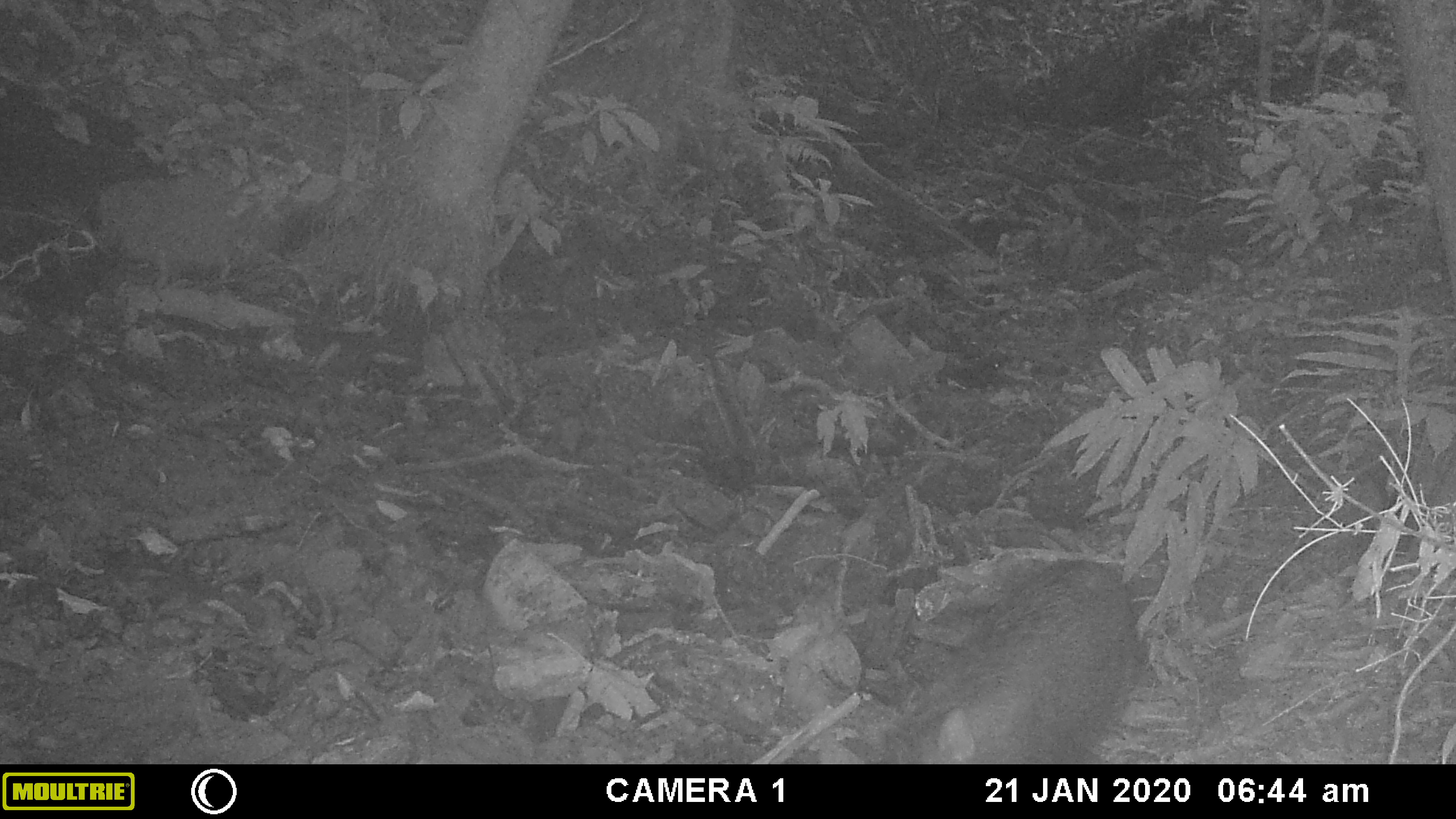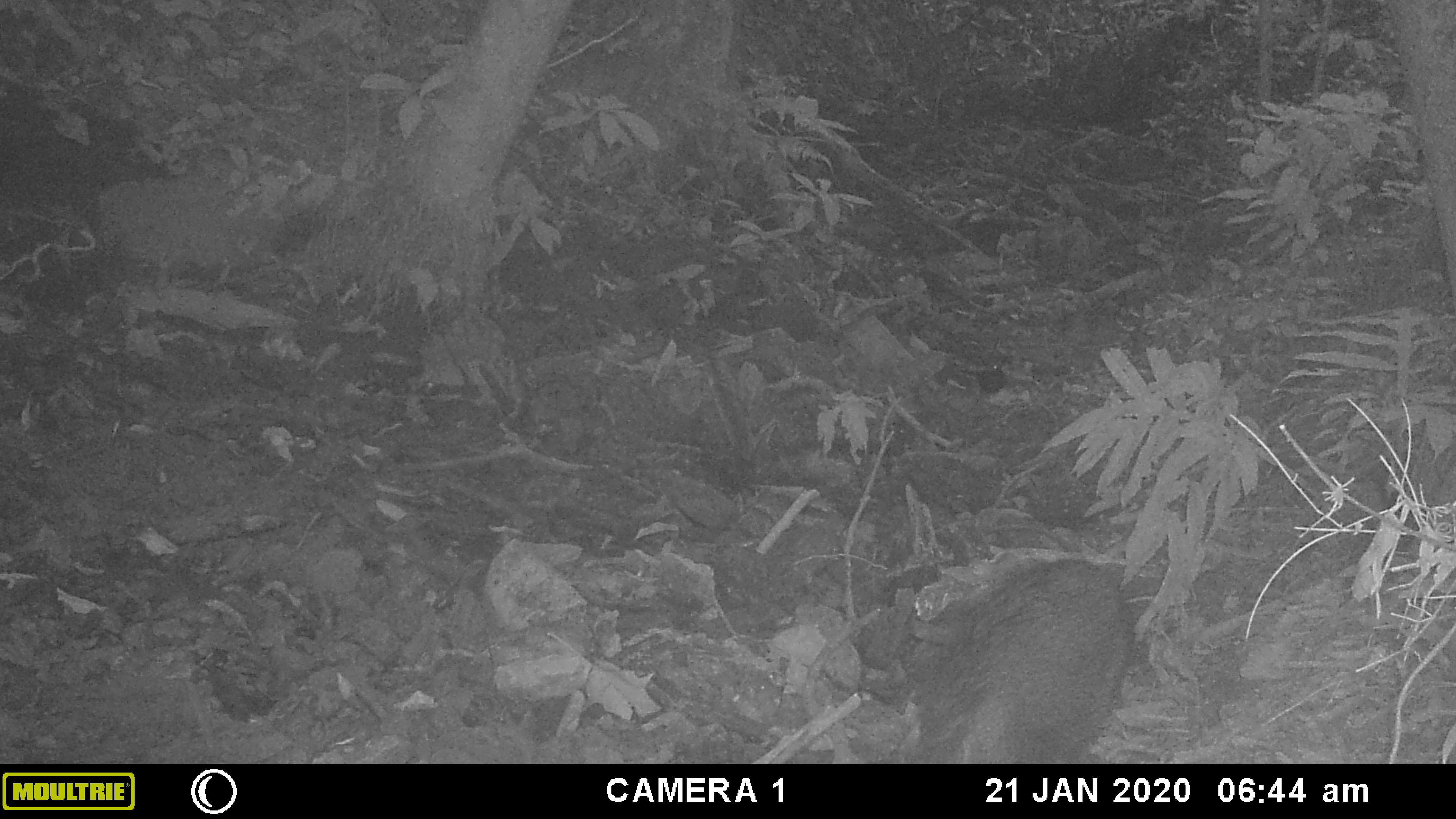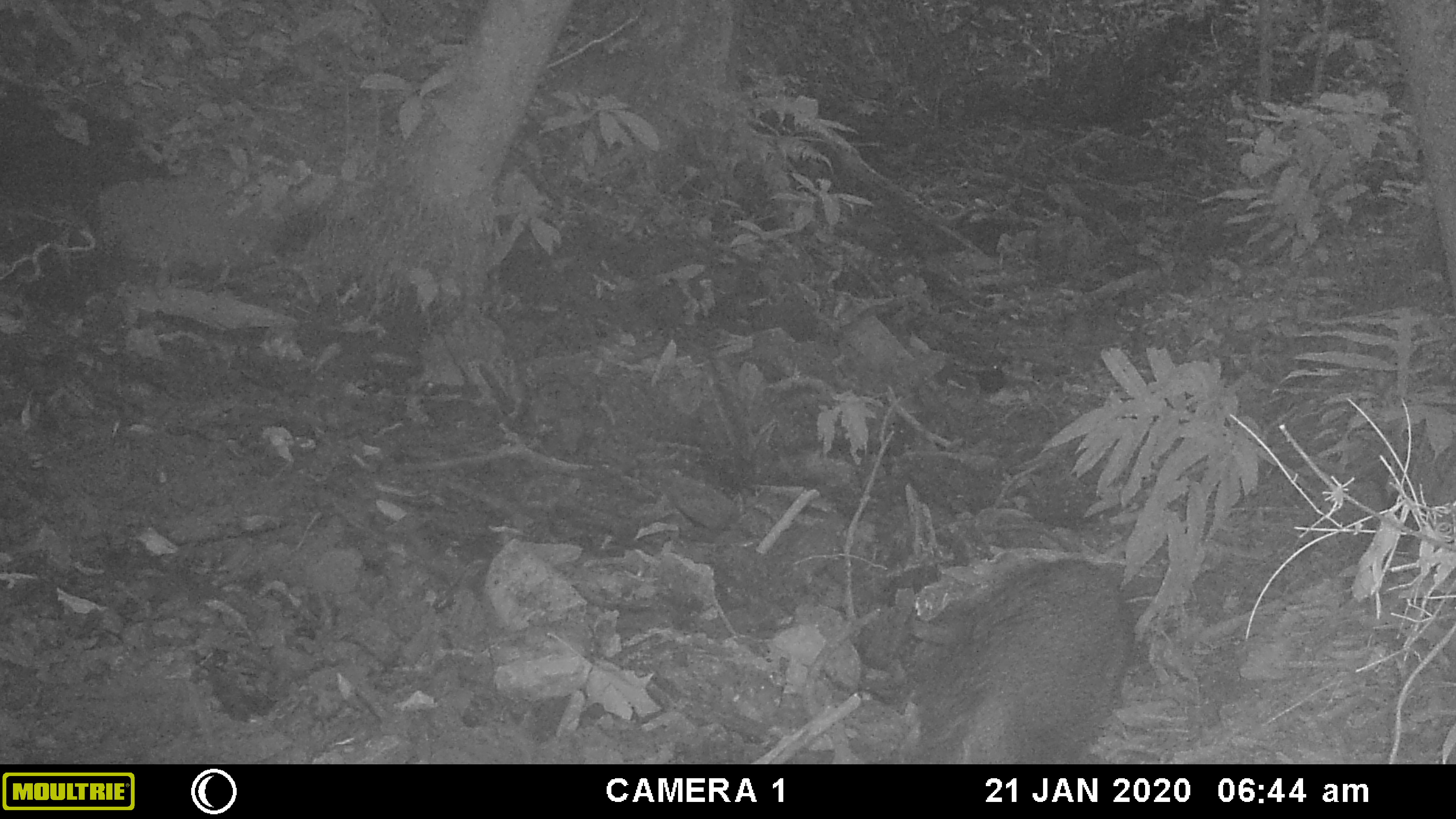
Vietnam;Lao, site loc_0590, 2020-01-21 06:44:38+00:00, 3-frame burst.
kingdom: Animalia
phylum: Chordata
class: Mammalia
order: Artiodactyla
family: Suidae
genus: Sus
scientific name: Sus scrofa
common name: eurasian wild pig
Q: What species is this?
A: Eurasian wild pig (Sus scrofa).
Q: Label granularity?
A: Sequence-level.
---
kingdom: Animalia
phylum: Chordata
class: Aves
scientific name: Aves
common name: bird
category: unidentified bird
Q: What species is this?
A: Unidentified bird (bird) (Aves).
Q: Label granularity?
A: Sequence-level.